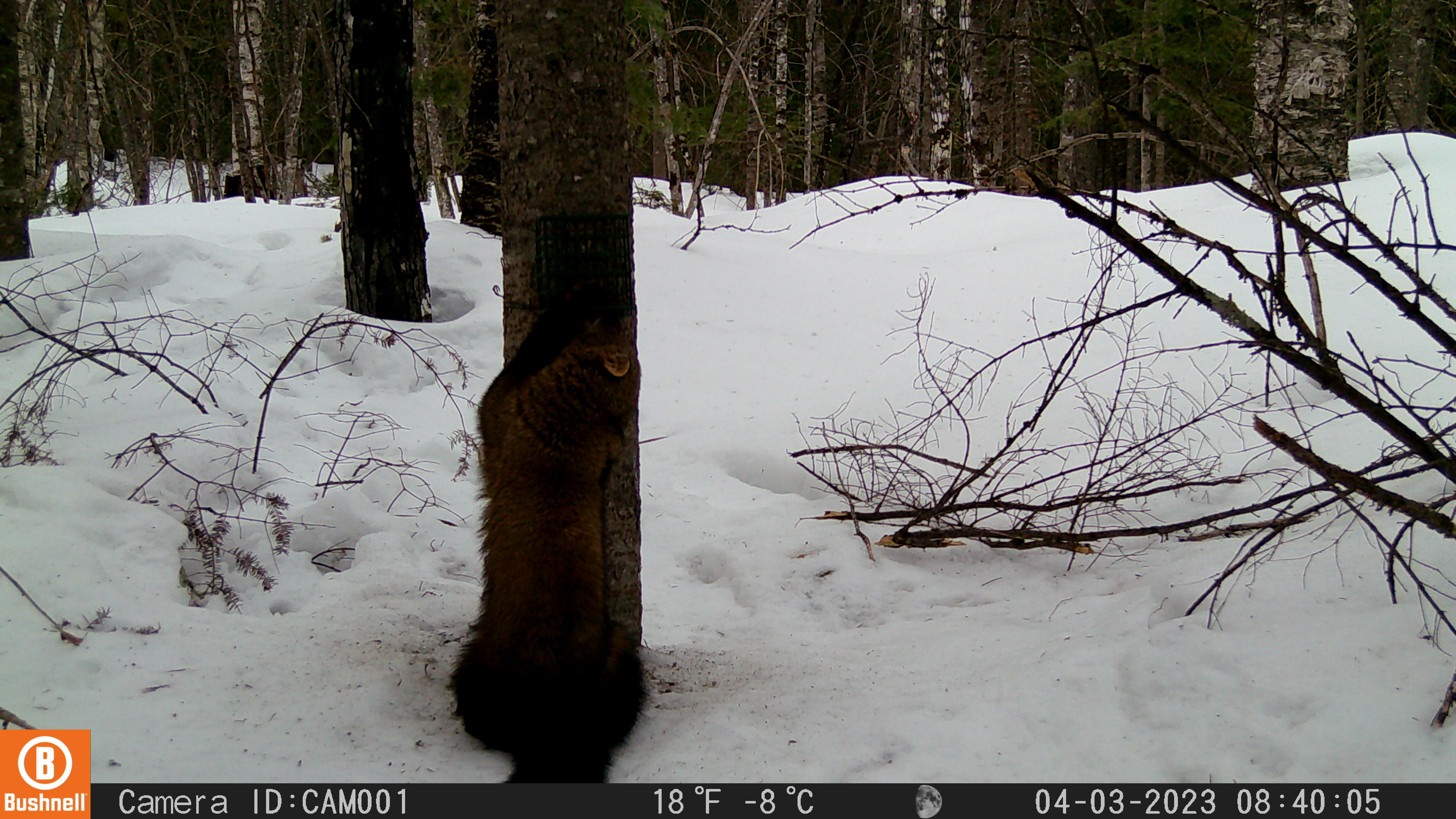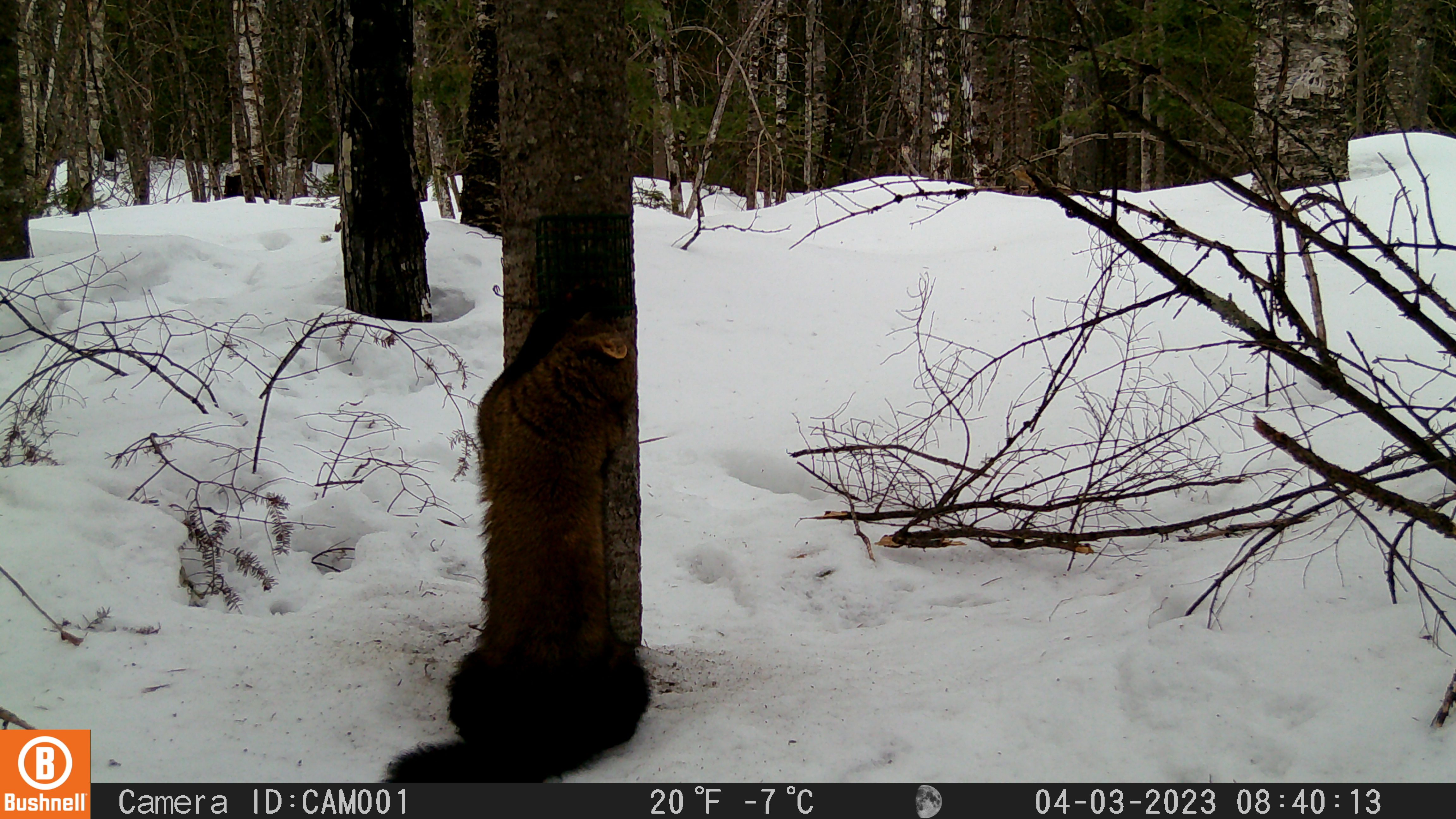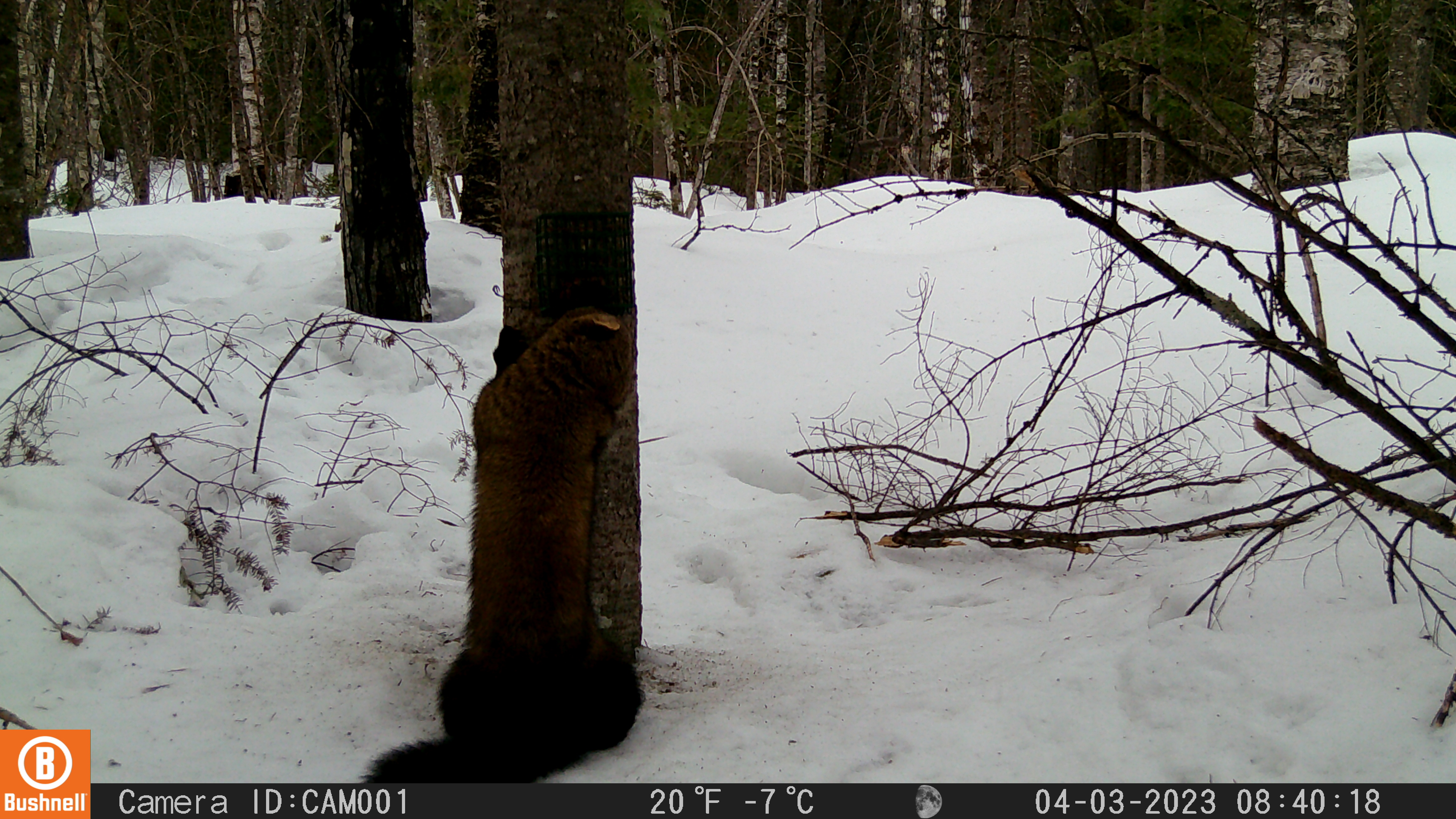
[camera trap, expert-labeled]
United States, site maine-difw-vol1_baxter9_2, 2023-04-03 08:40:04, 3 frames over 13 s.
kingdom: Animalia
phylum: Chordata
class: Mammalia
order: Carnivora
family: Mustelidae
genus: Martes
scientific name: Martes americana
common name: american marten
American marten (Martes americana).